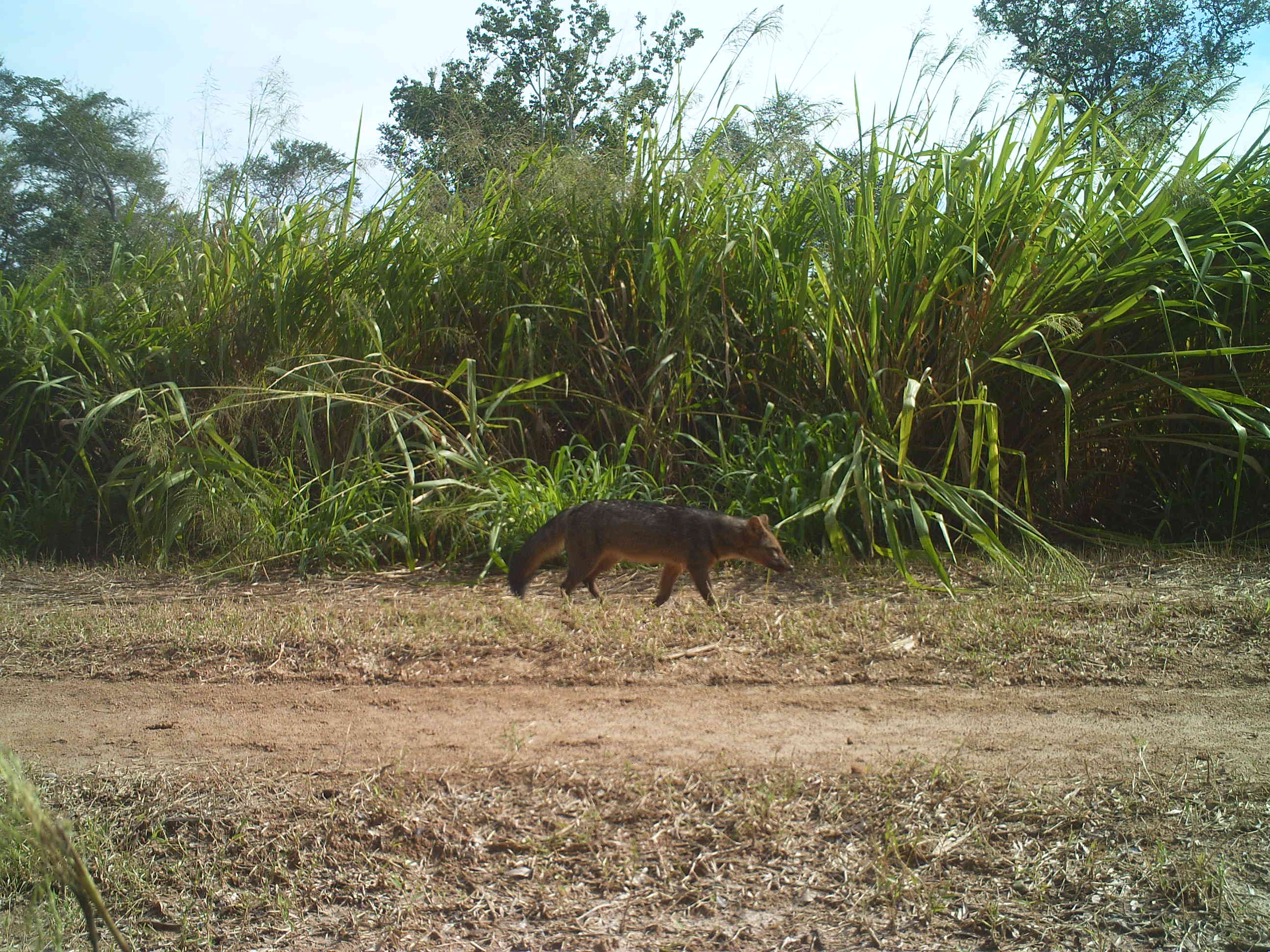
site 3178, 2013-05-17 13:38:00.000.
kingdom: Animalia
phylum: Chordata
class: Mammalia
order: Carnivora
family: Canidae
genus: Cerdocyon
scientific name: Cerdocyon thous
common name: crab-eating fox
Cerdocyon thous (crab-eating fox), count 1.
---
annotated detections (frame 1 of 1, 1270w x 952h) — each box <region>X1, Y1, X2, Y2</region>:
cerdocyon thous: <region>508, 499, 794, 607</region>